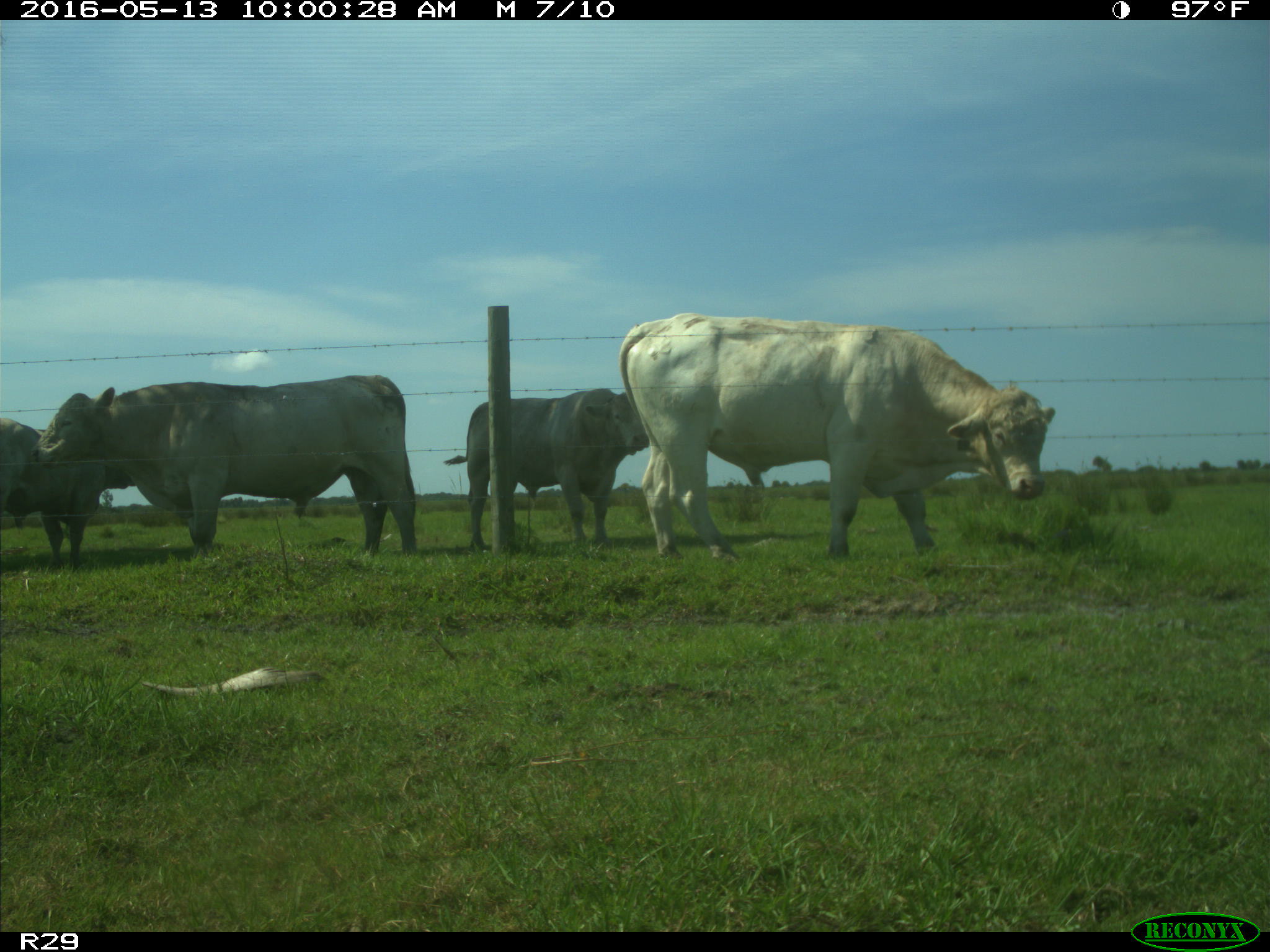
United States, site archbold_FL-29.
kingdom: Animalia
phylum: Chordata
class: Mammalia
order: Artiodactyla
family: Bovidae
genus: Bos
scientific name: Bos taurus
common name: domestic cow